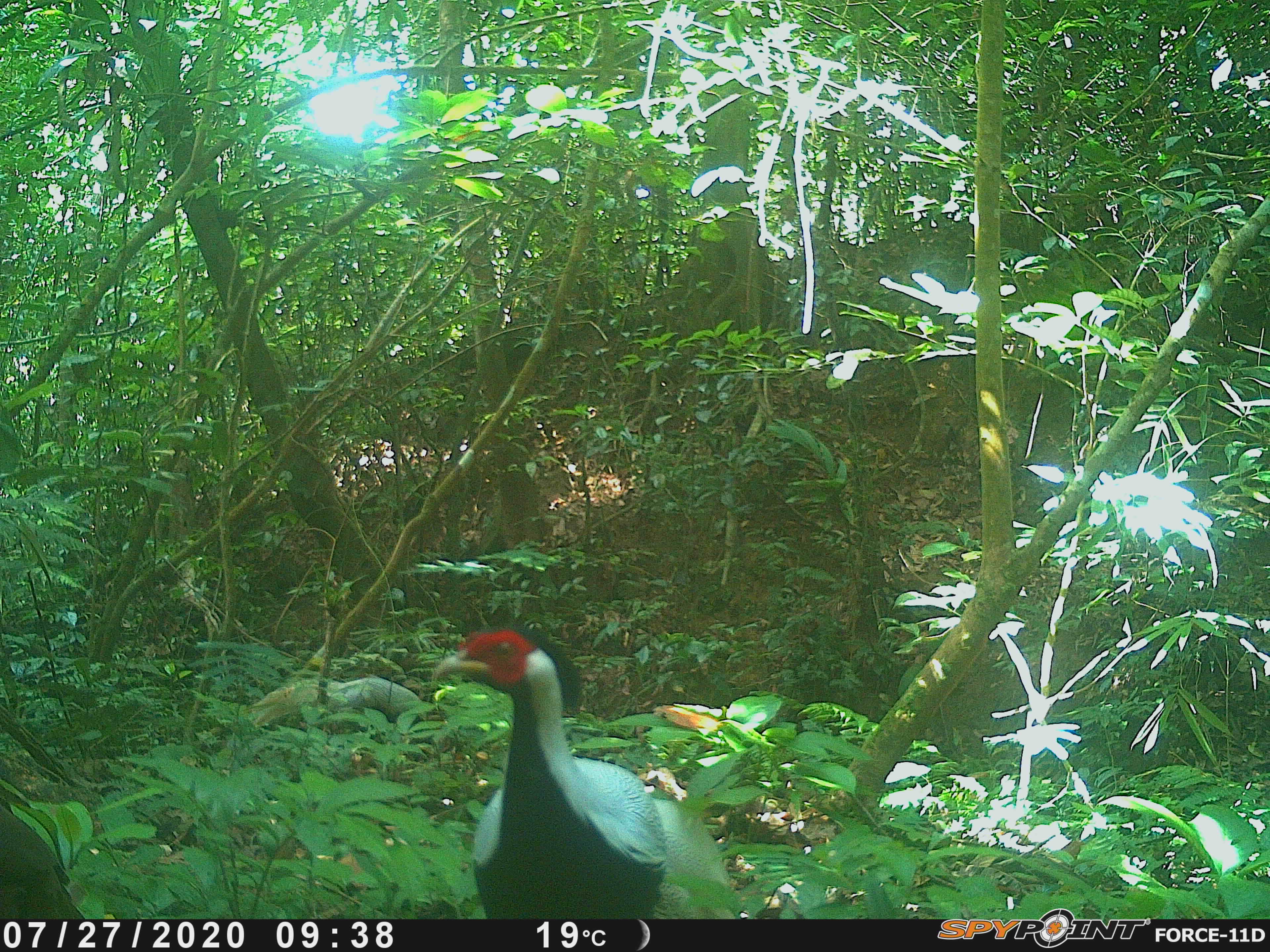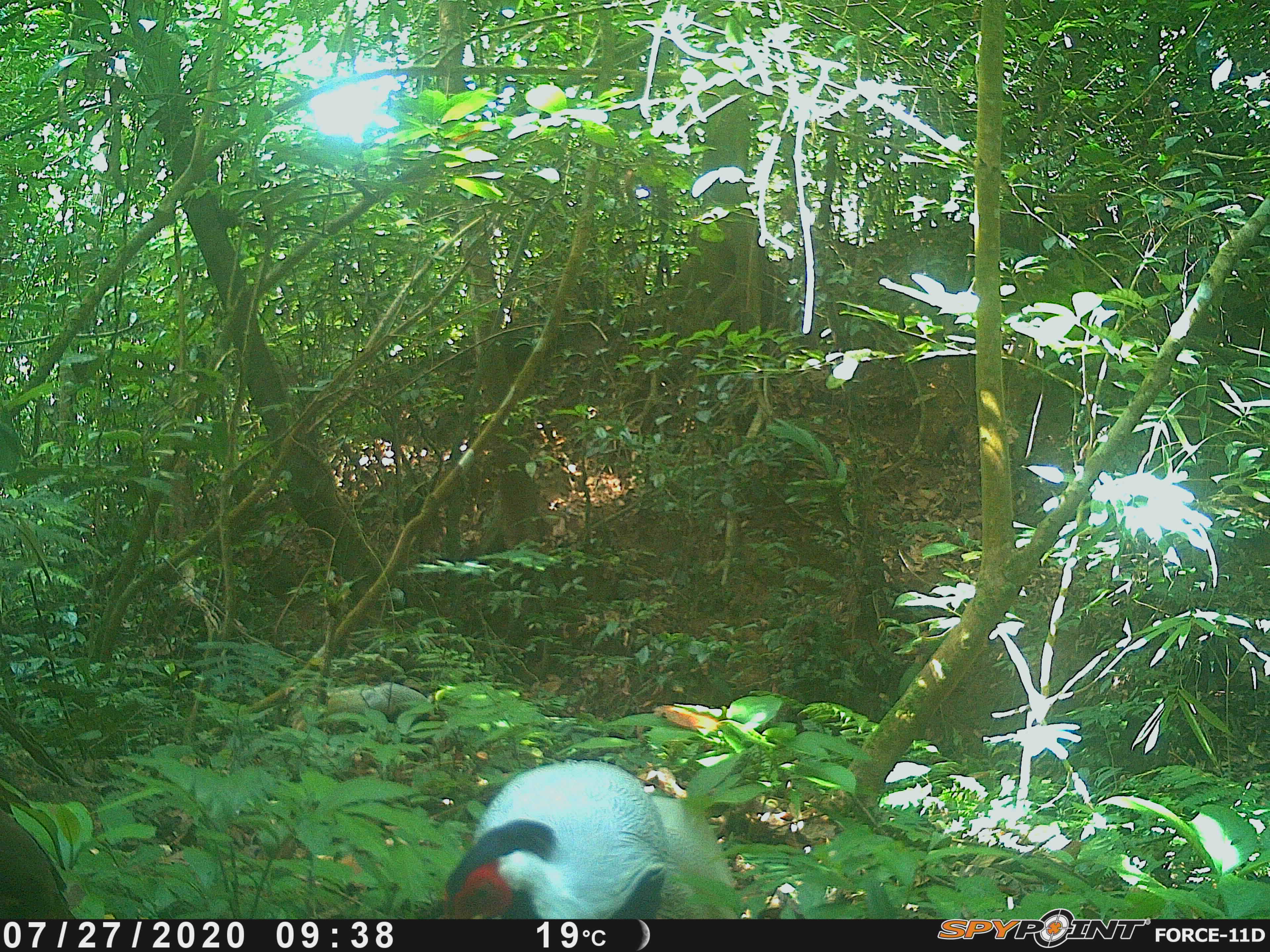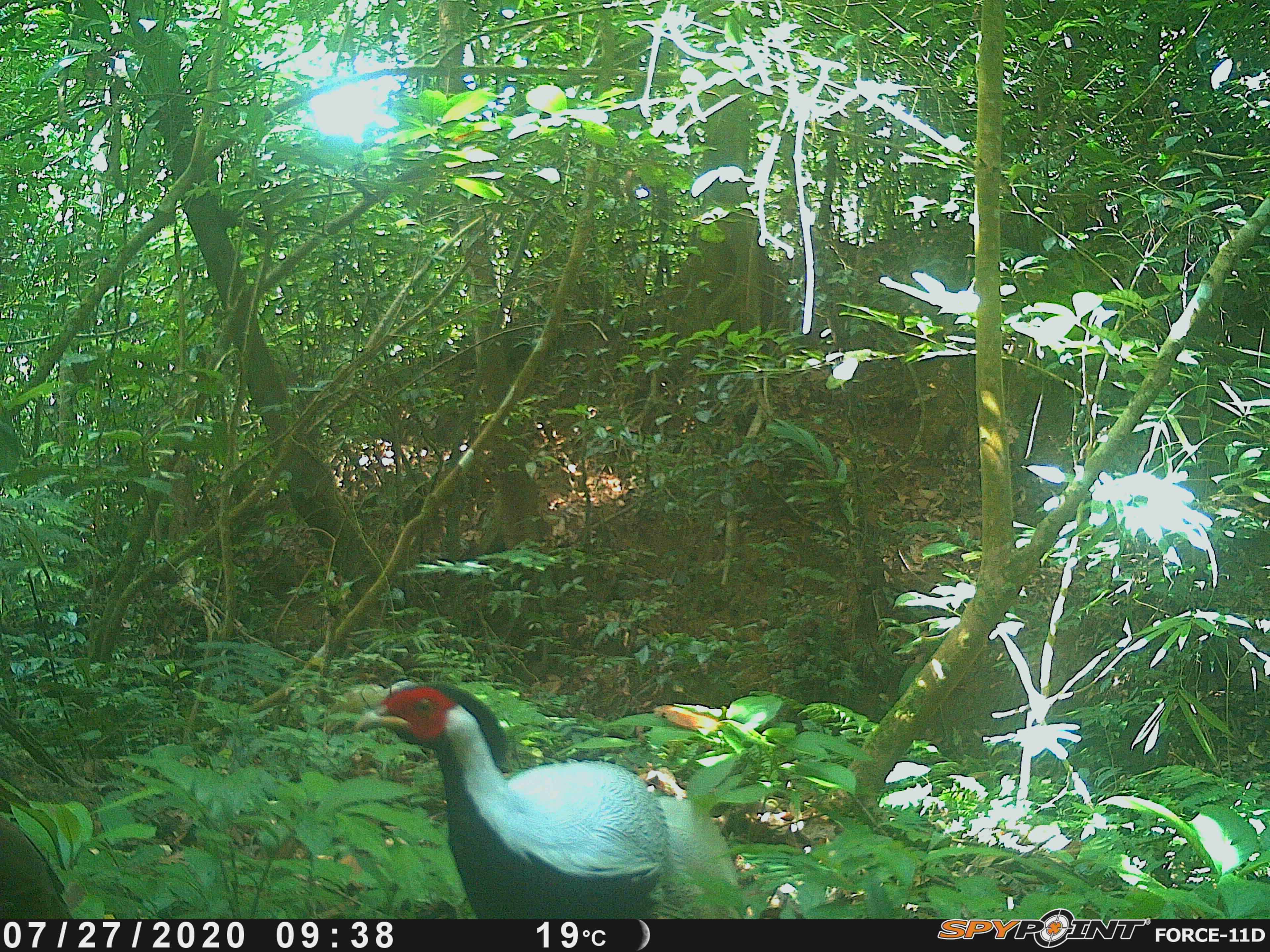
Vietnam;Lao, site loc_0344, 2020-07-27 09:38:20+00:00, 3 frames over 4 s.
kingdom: Animalia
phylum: Chordata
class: Aves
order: Galliformes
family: Phasianidae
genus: Lophura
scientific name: Lophura nycthemera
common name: silver pheasant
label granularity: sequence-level